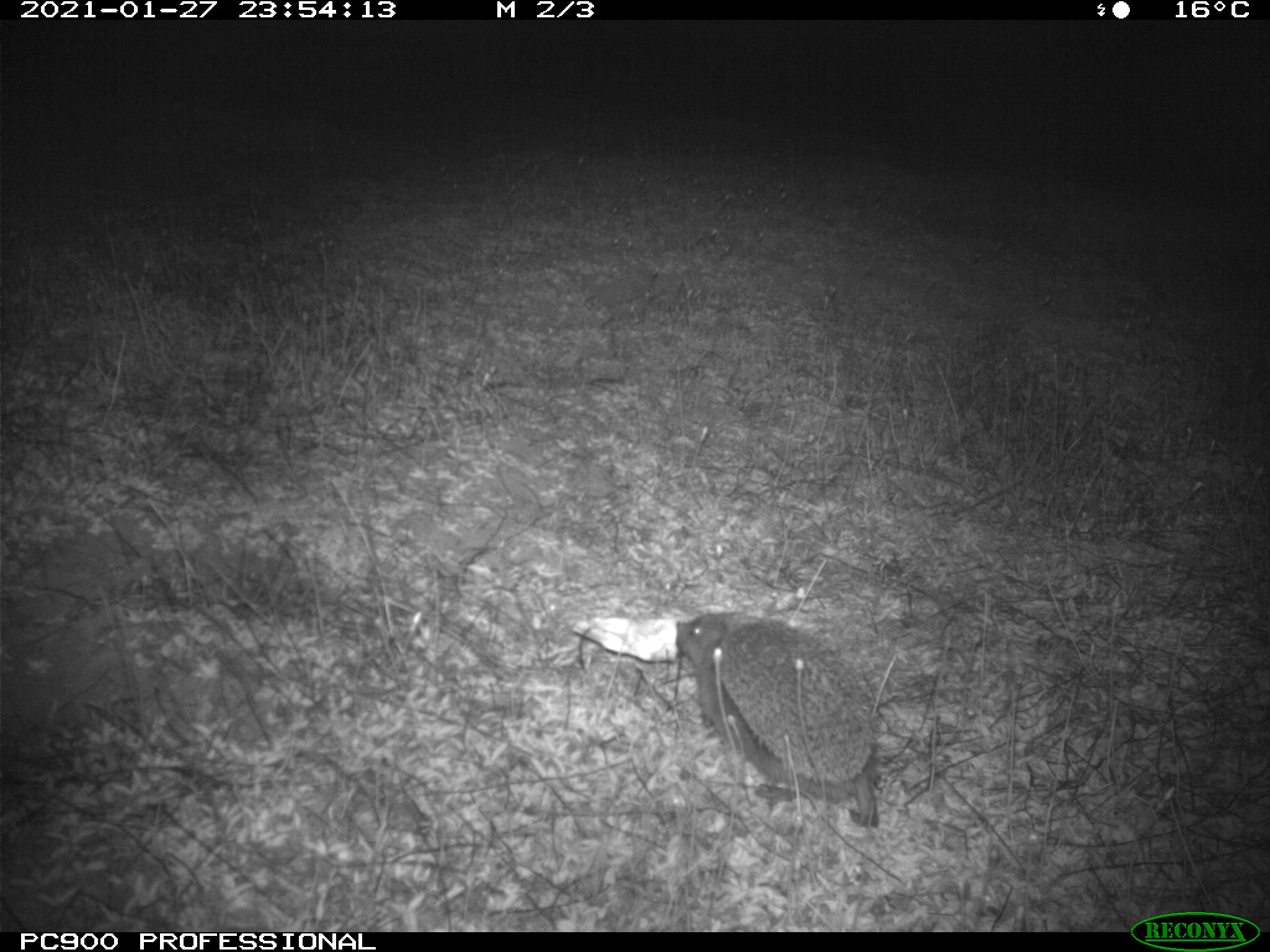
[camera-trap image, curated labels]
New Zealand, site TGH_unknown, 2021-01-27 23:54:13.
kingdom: Animalia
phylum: Chordata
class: Mammalia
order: Eulipotyphla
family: Erinaceidae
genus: Erinaceus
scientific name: Erinaceus europaeus europaeus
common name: european hedgehog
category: hedgehog